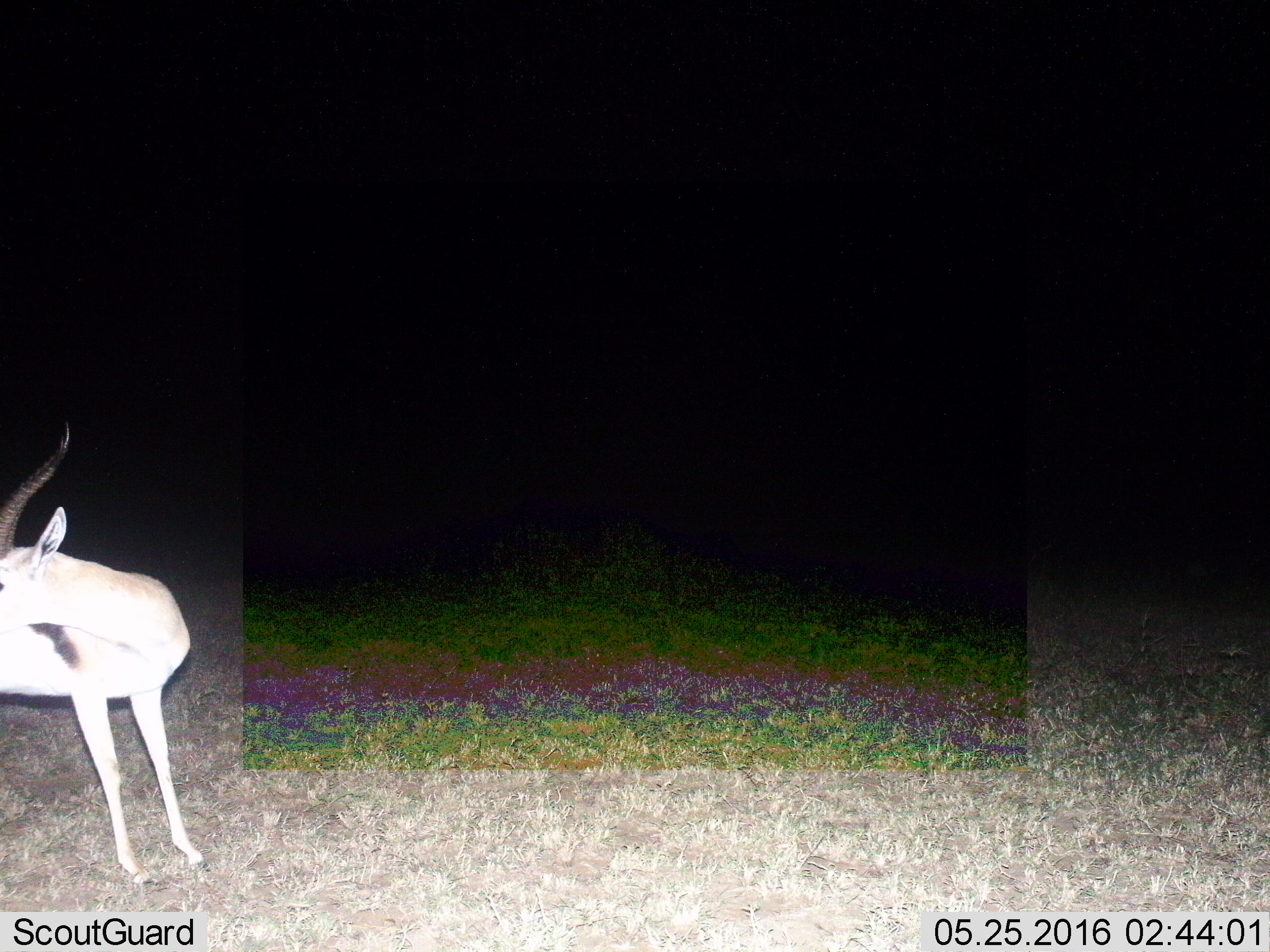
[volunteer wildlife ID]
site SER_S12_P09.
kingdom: Animalia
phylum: Chordata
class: Mammalia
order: Artiodactyla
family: Bovidae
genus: Eudorcas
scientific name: Eudorcas thomsonii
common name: thomson's gazelle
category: gazellethomsons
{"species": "gazellethomsons (thomson's gazelle) (Eudorcas thomsonii)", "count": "1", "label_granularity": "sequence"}